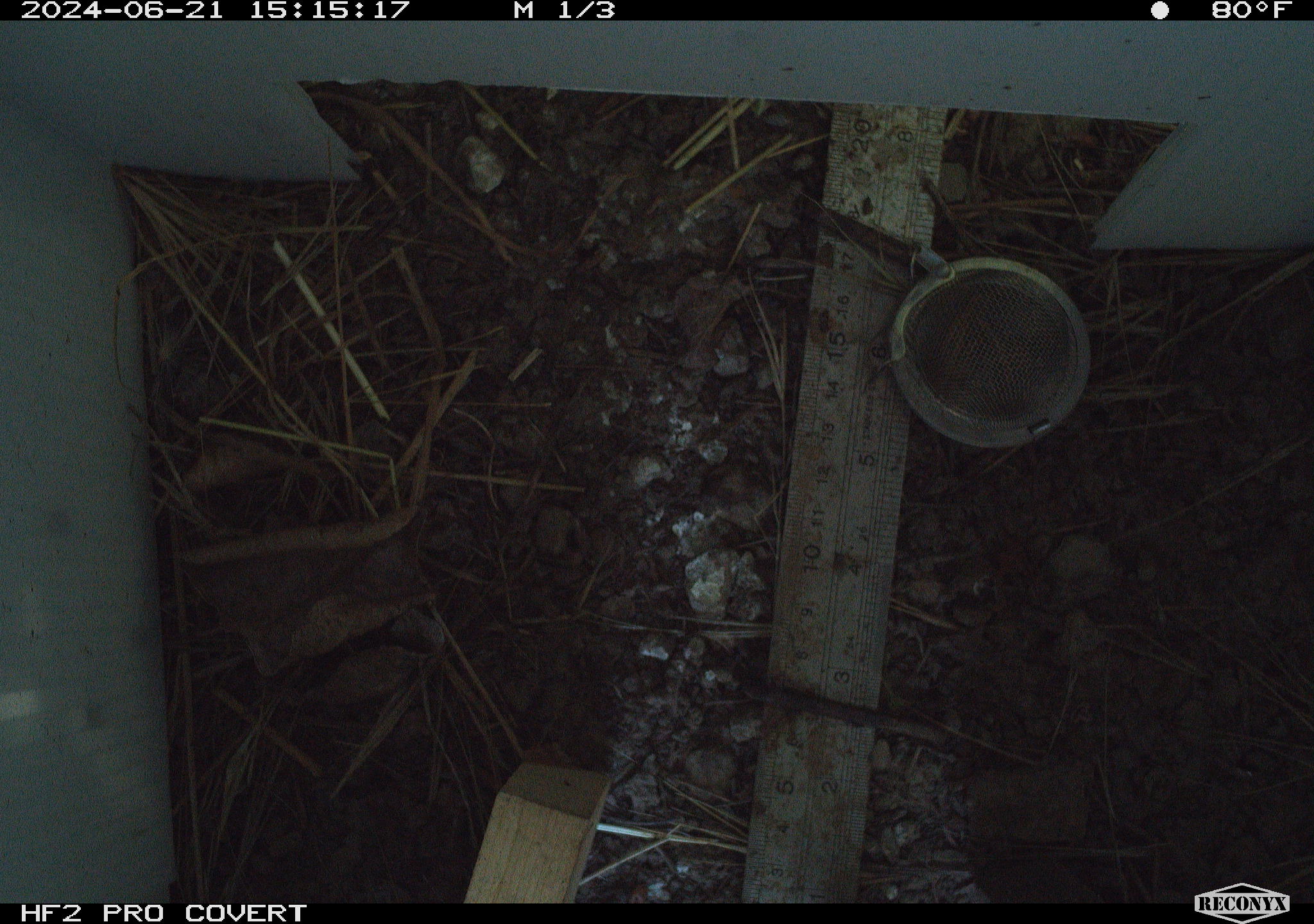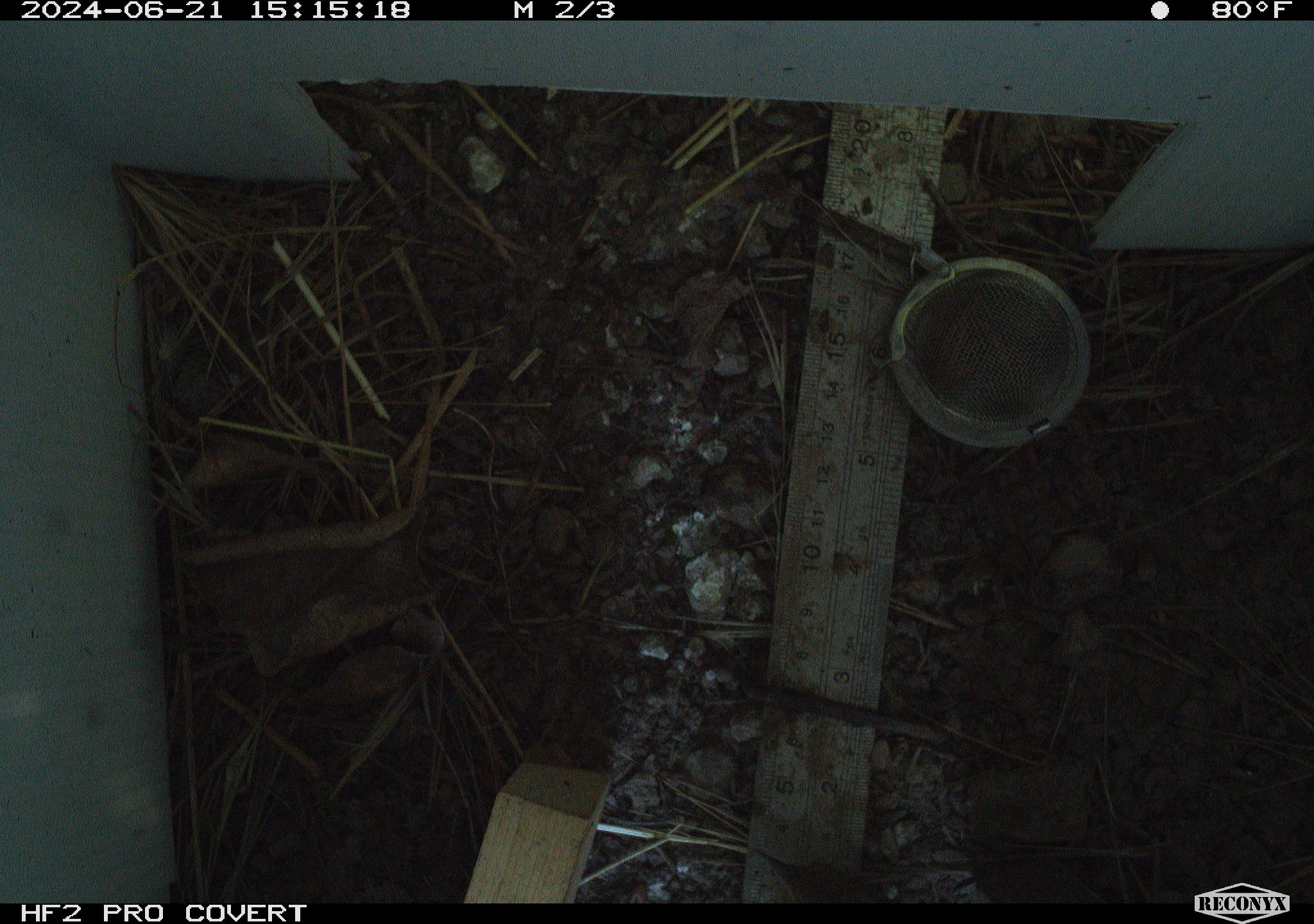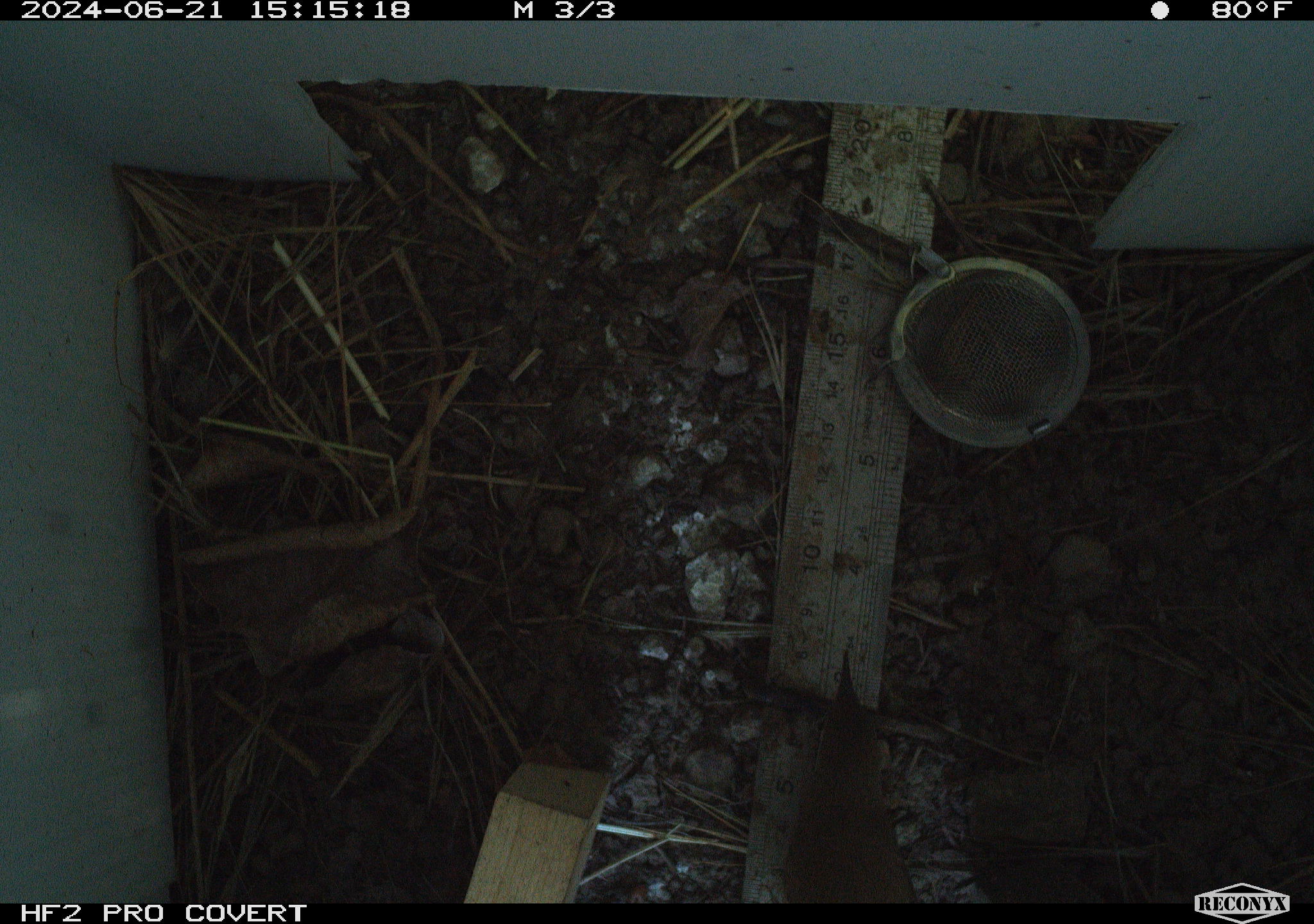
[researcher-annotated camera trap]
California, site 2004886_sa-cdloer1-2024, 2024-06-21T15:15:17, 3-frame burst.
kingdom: Animalia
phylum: Chordata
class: Aves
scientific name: Aves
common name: bird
Bird (Aves).